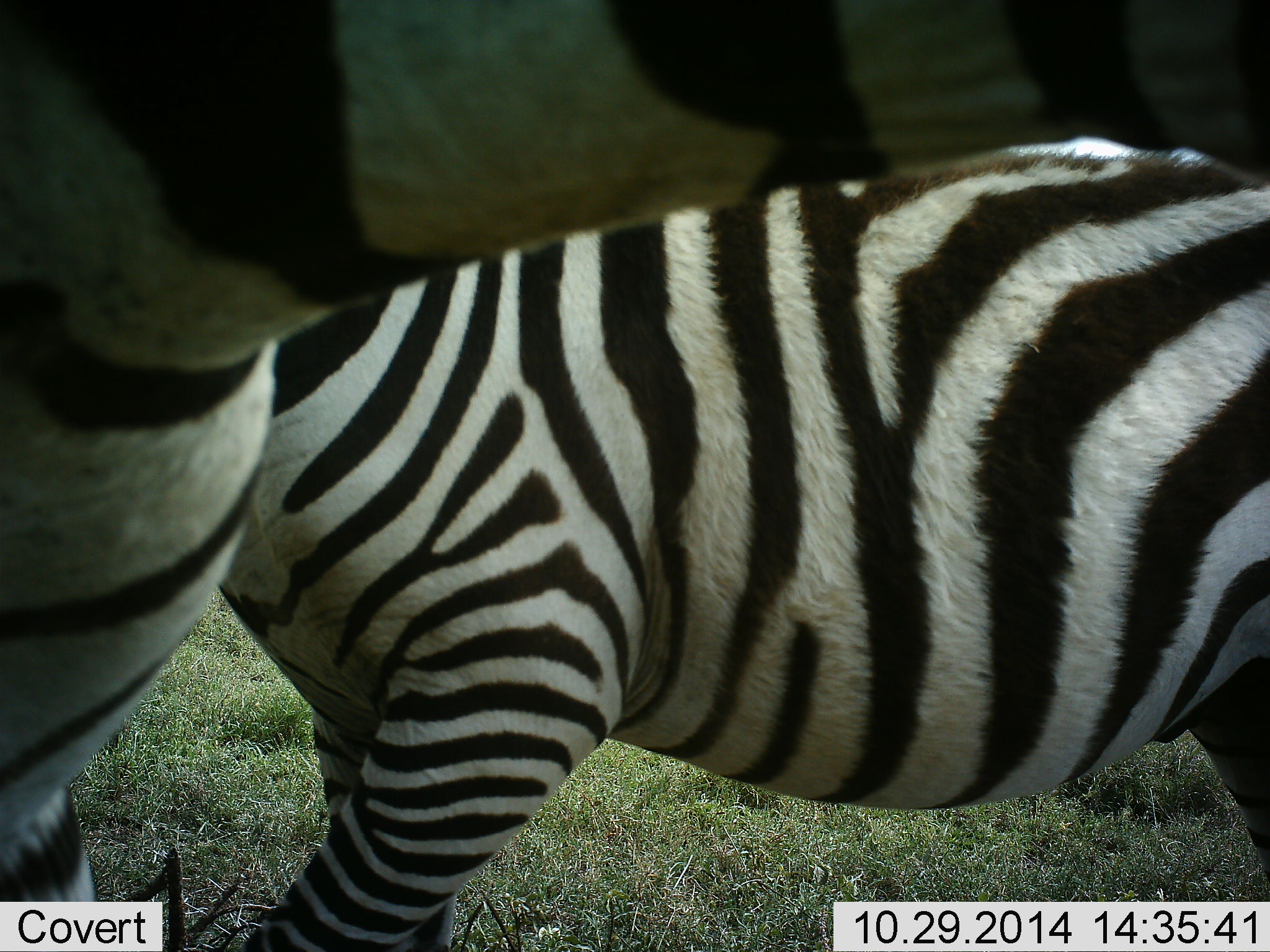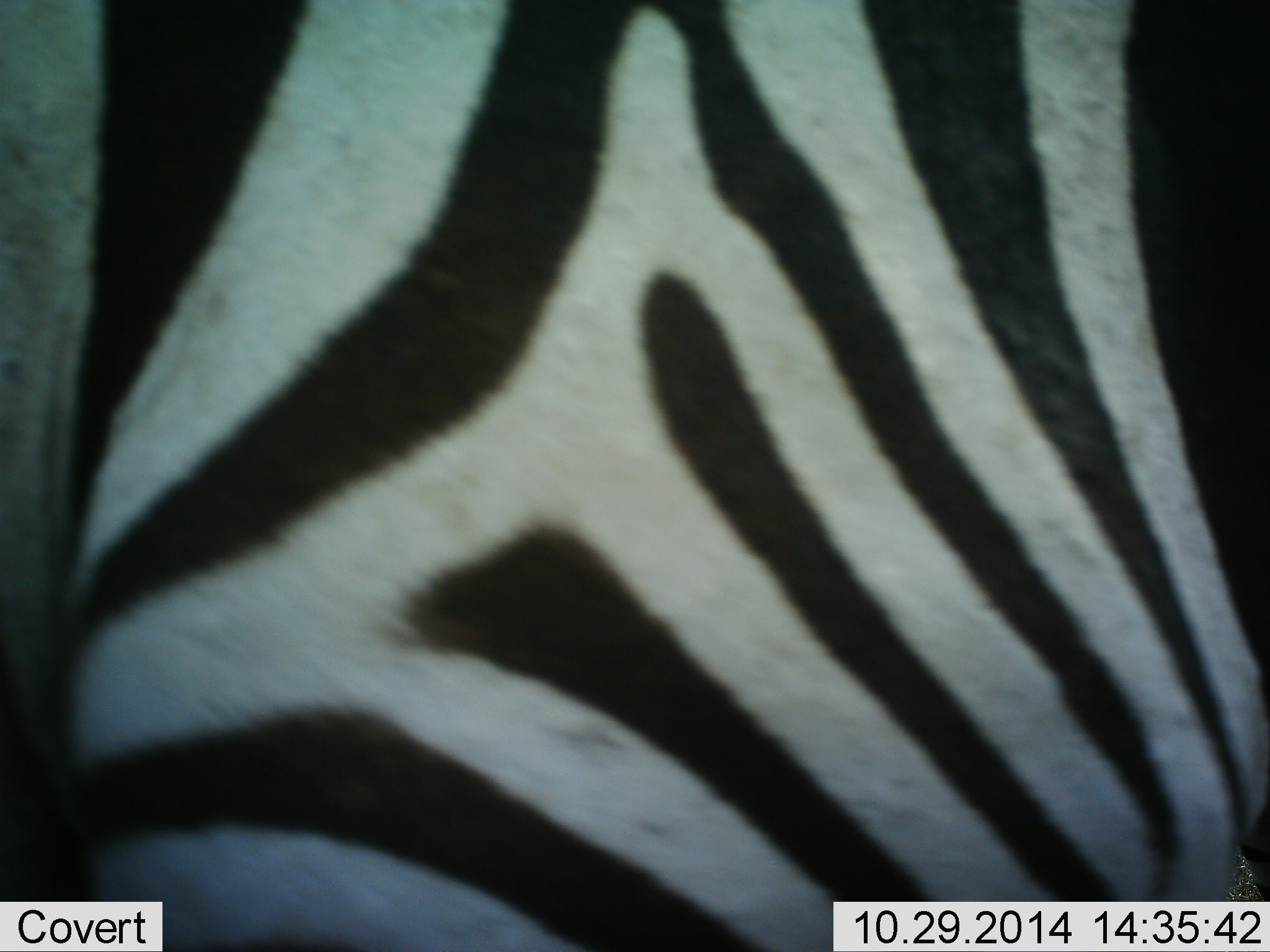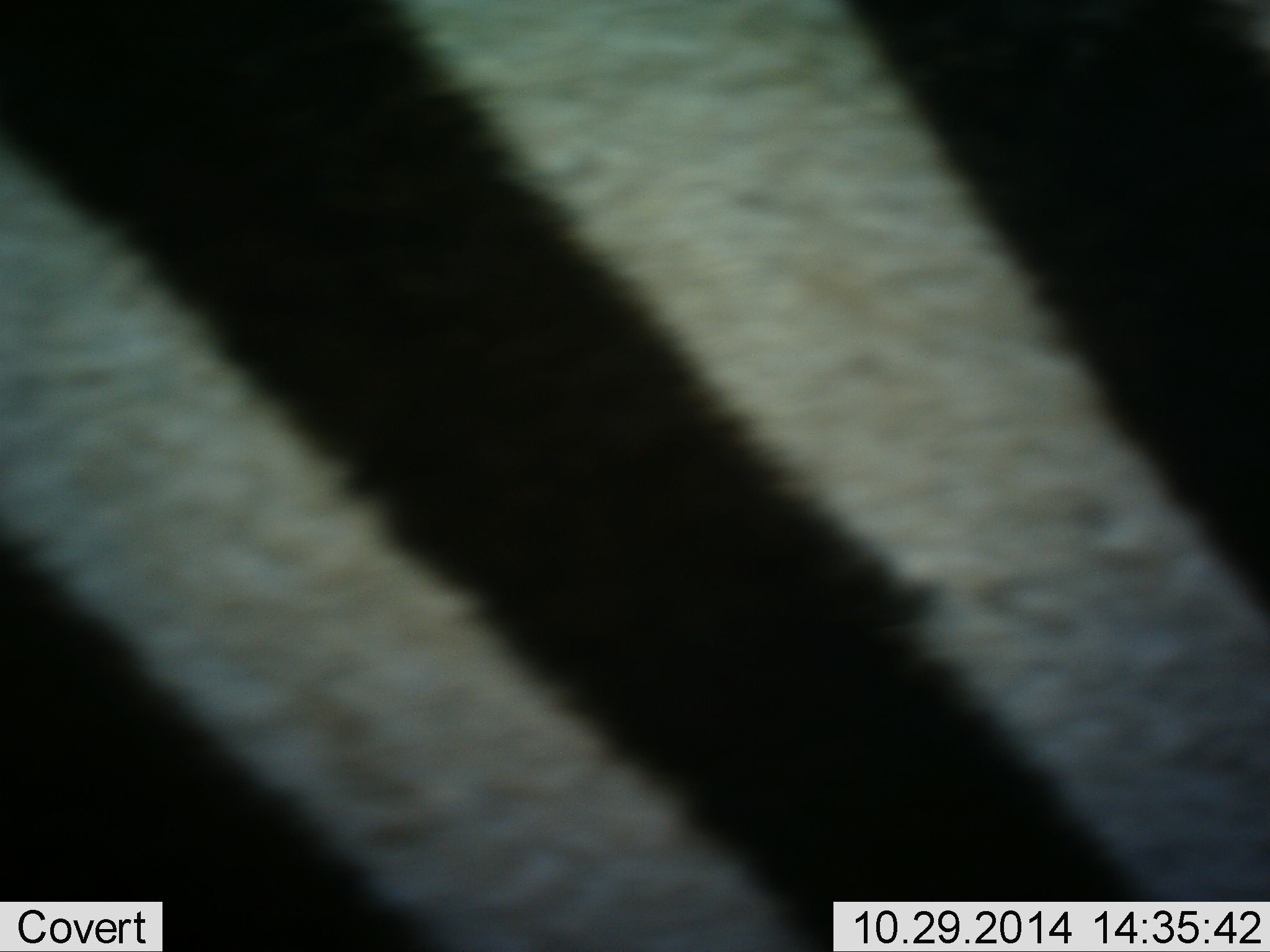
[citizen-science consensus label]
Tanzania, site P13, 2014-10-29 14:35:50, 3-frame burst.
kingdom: Animalia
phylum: Chordata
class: Mammalia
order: Perissodactyla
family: Equidae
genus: Equus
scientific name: Equus quagga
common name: plains zebra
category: zebra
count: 2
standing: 80%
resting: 0%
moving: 40%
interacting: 0%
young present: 10%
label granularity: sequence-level